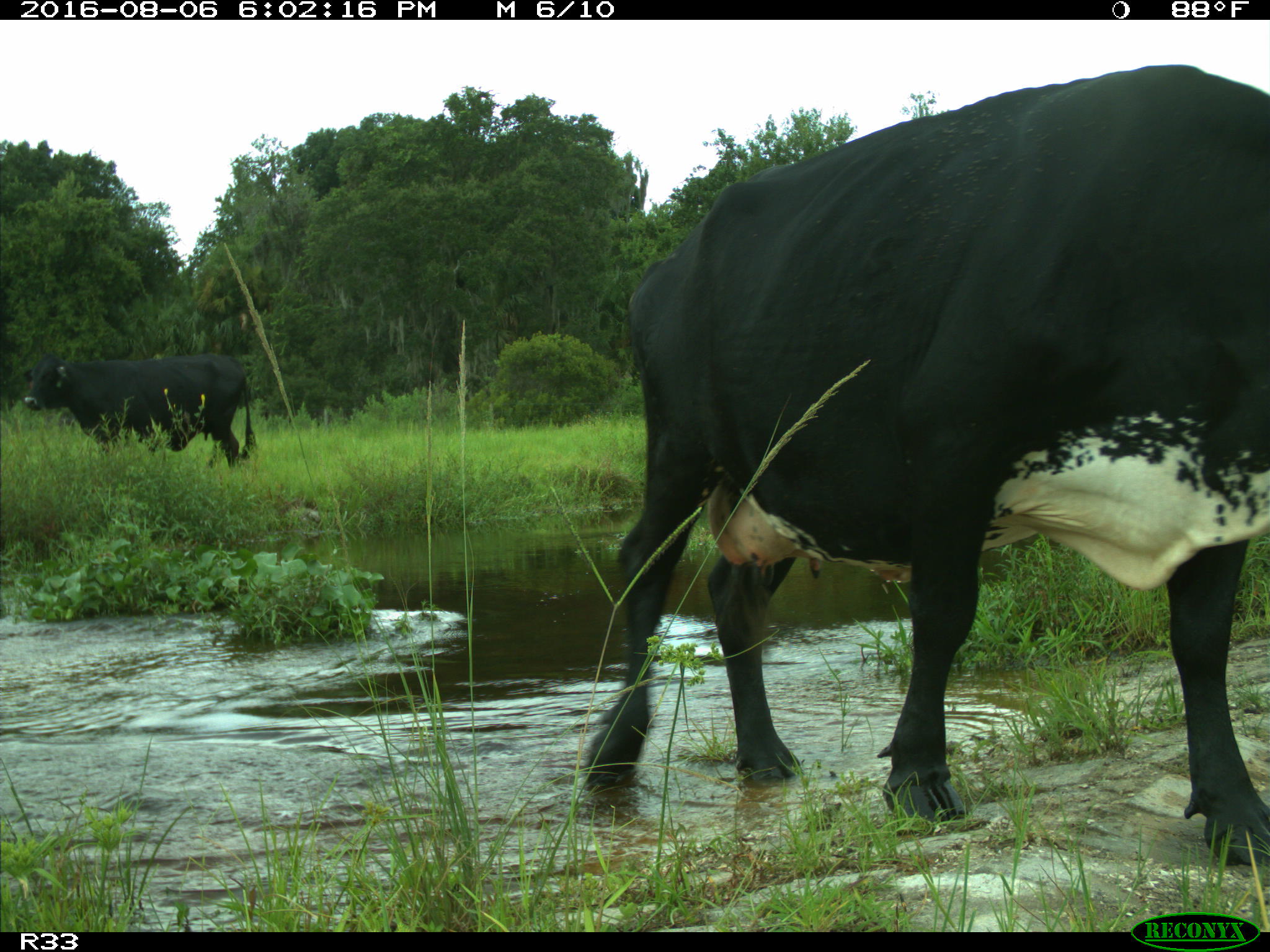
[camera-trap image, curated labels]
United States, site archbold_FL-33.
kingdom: Animalia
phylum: Chordata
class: Mammalia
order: Artiodactyla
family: Bovidae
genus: Bos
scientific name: Bos taurus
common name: domestic cow